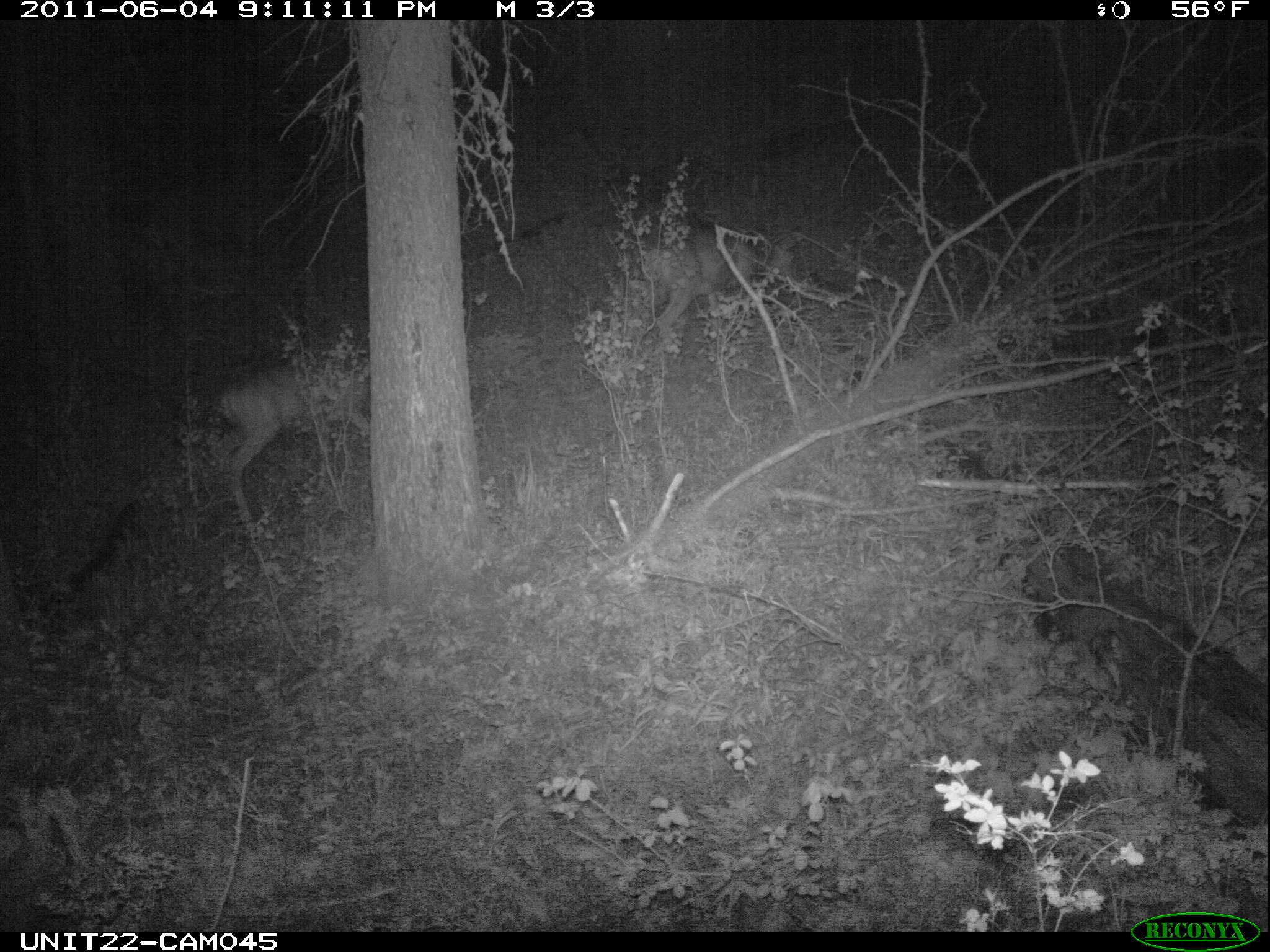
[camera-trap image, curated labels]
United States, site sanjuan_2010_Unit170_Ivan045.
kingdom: Animalia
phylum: Chordata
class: Mammalia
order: Artiodactyla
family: Cervidae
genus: Odocoileus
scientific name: Odocoileus hemionus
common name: mule deer